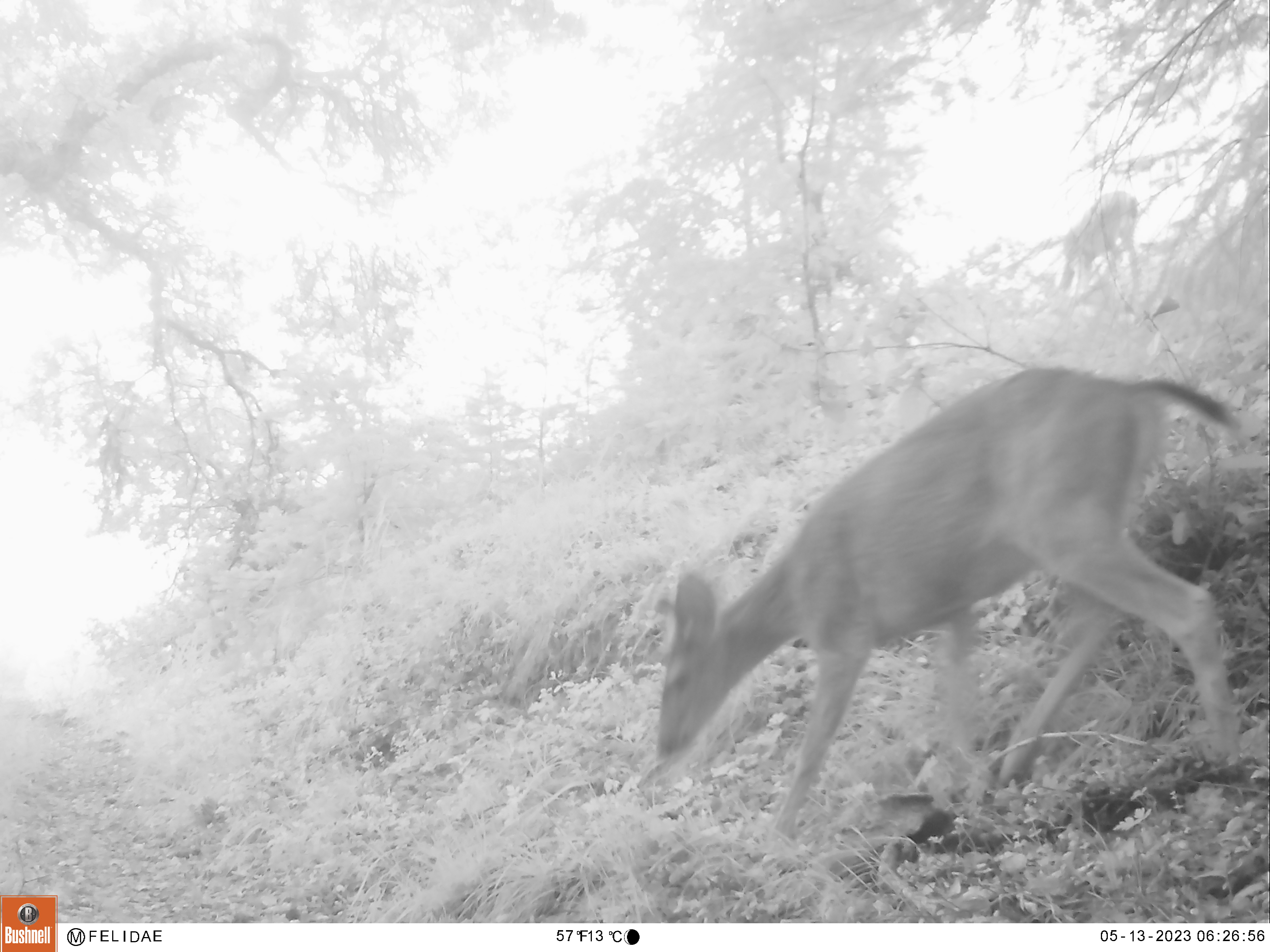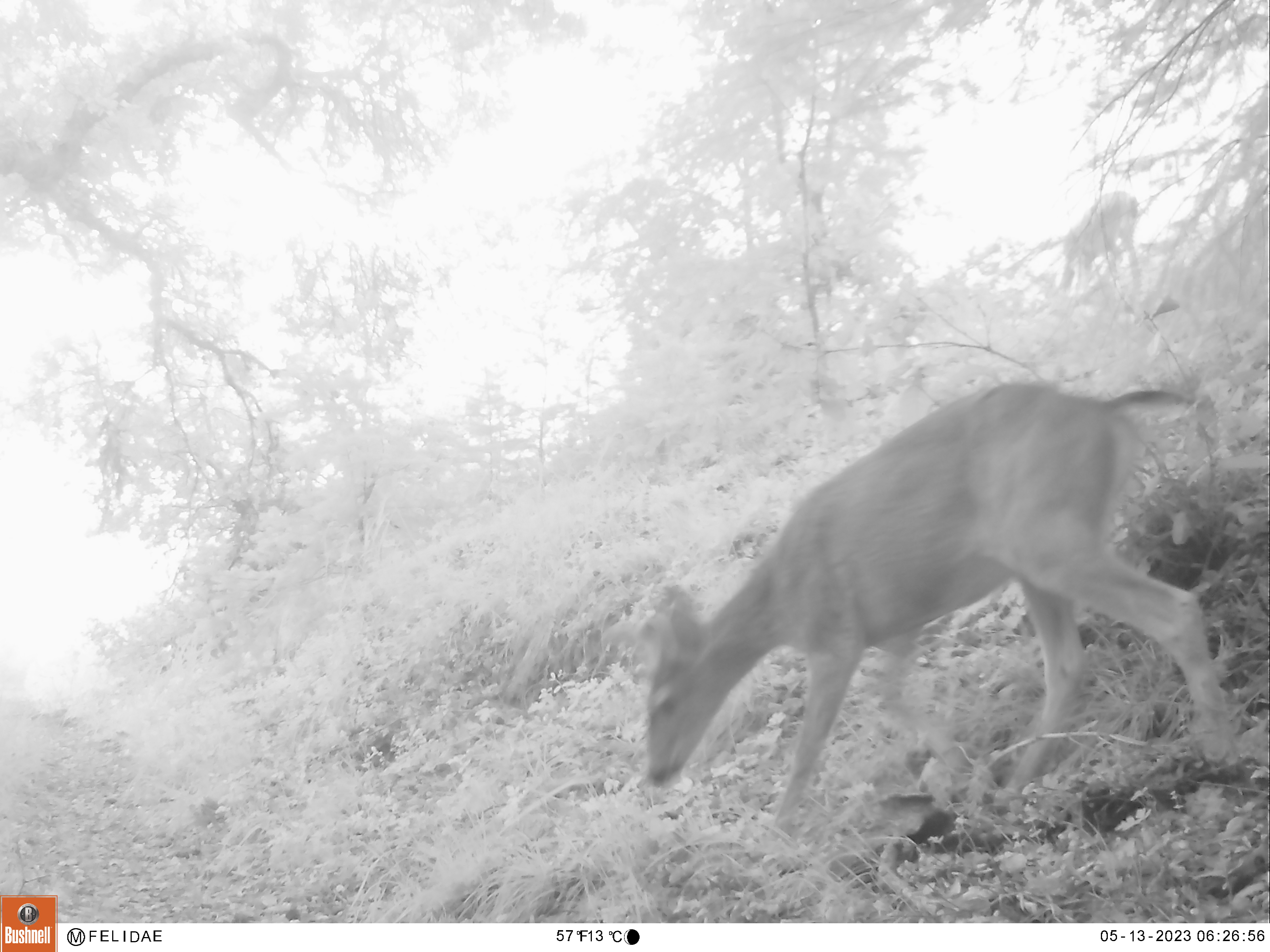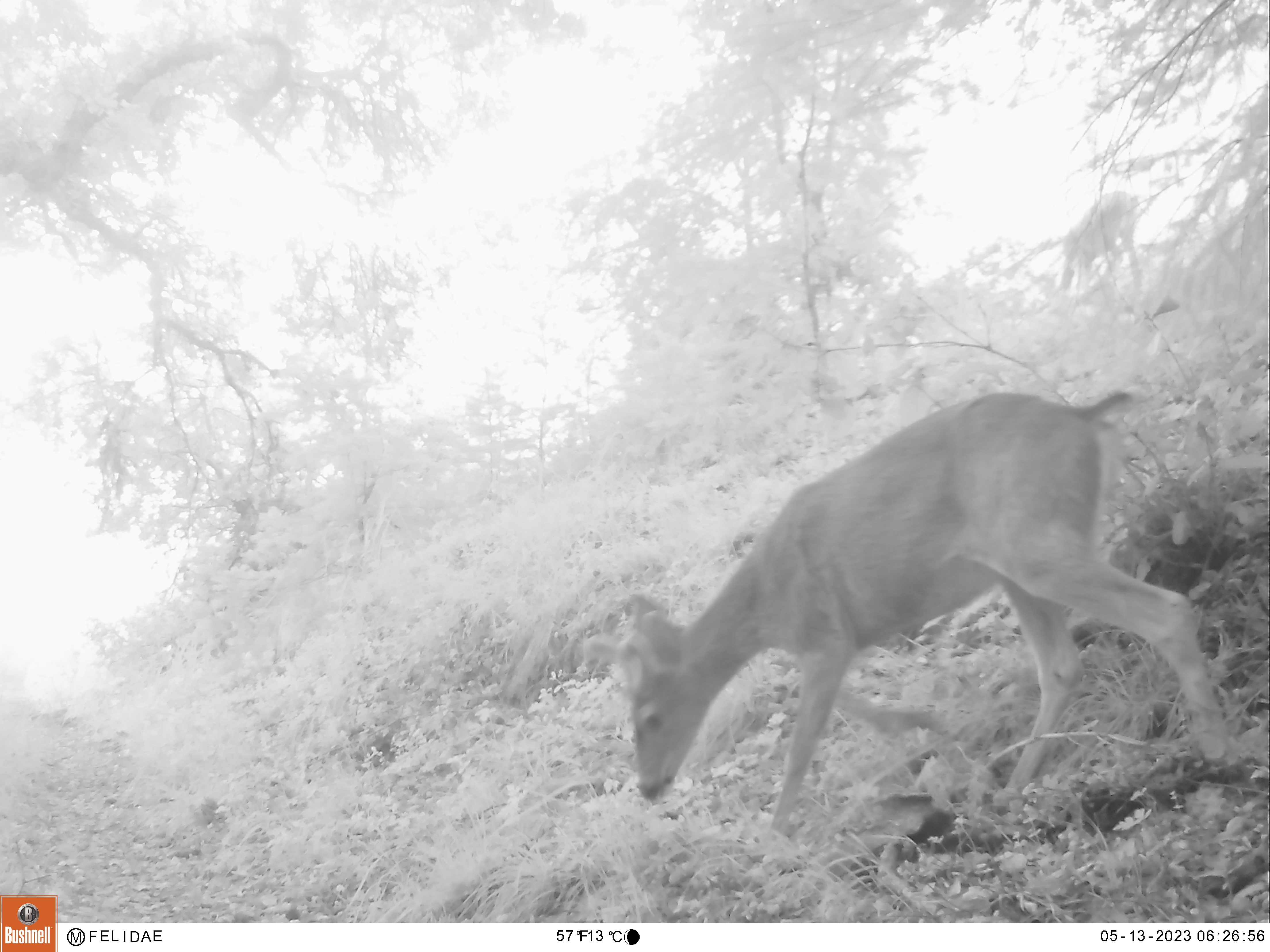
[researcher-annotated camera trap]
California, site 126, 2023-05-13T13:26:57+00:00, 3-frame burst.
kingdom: Animalia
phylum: Chordata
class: Mammalia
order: Artiodactyla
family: Cervidae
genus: Odocoileus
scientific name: Odocoileus hemionus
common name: mule deer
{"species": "mule deer (Odocoileus hemionus)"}